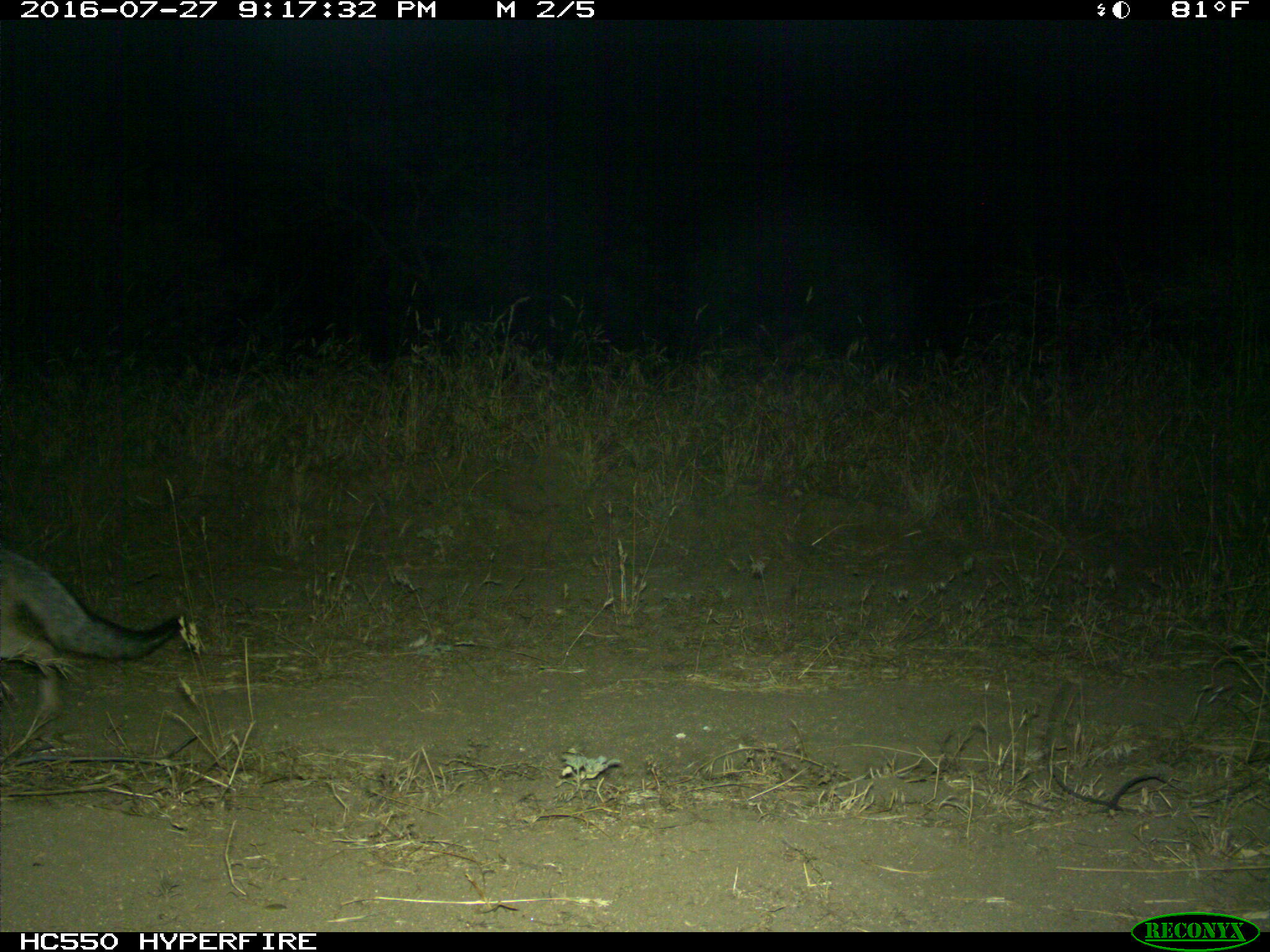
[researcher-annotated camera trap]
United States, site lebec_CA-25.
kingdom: Animalia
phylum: Chordata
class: Mammalia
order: Carnivora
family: Canidae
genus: Urocyon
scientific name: Urocyon cinereoargenteus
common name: gray fox